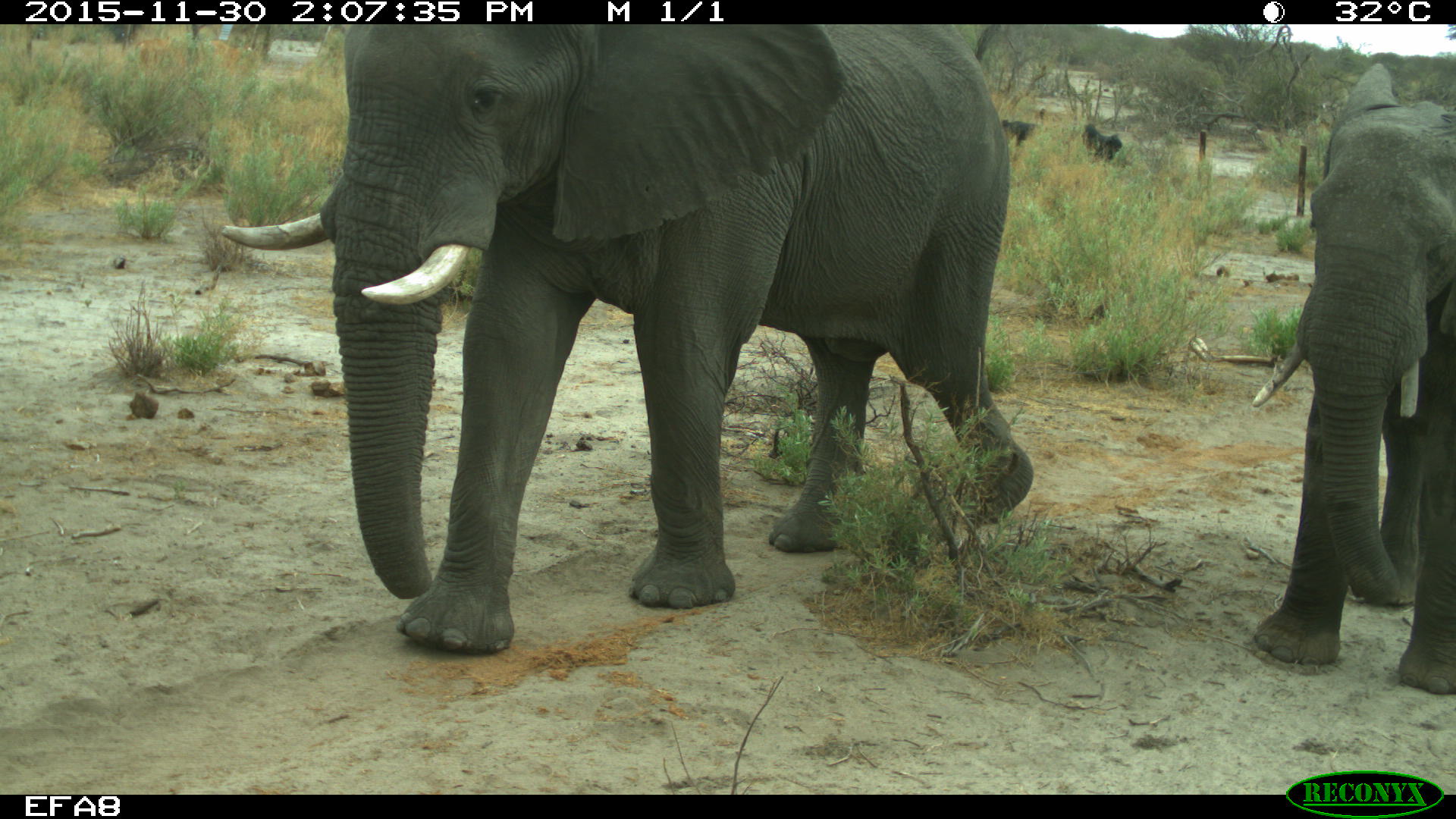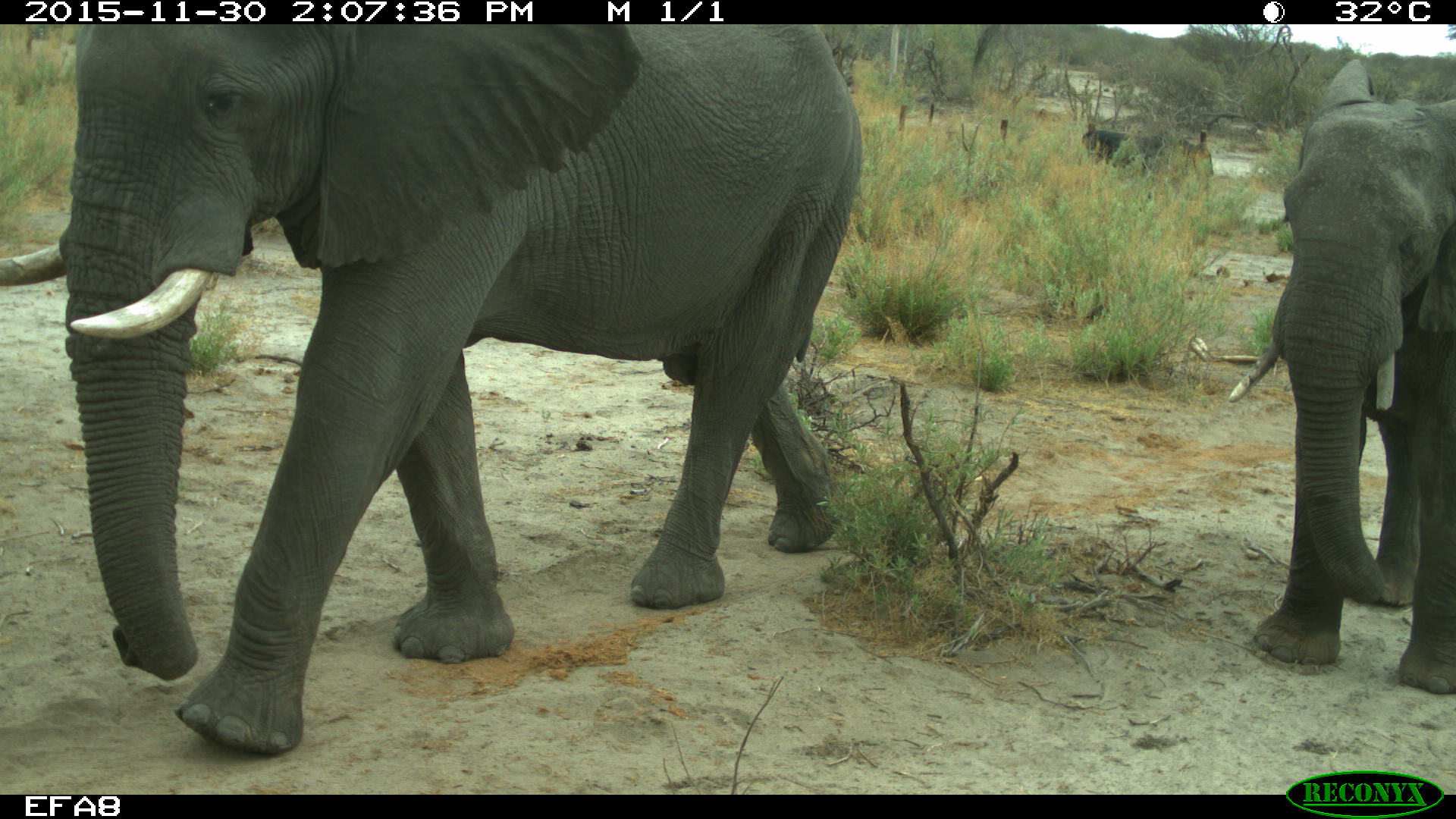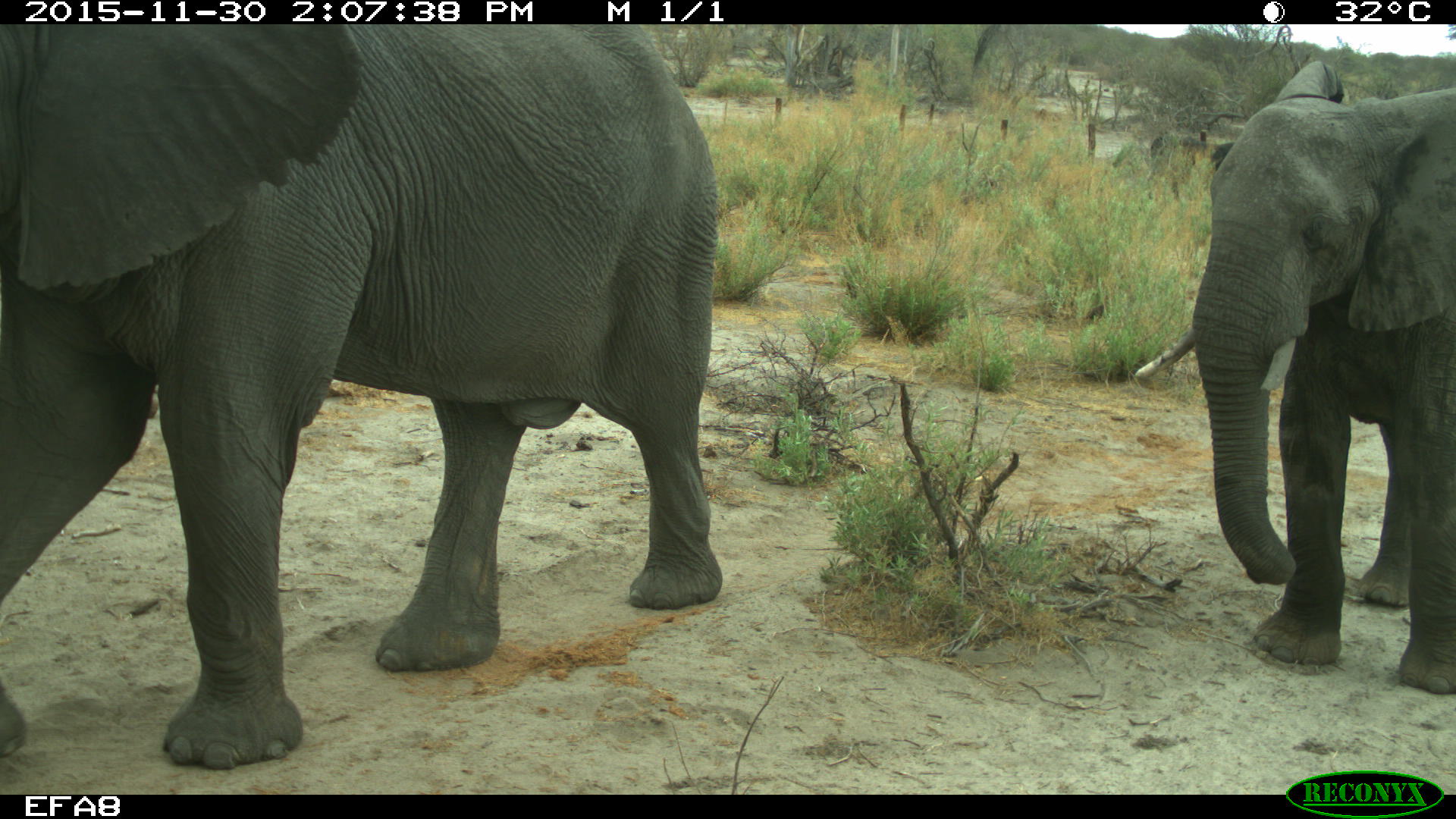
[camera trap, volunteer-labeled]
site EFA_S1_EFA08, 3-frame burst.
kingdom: Animalia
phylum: Chordata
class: Mammalia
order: Proboscidea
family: Elephantidae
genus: Loxodonta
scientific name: Loxodonta africana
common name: african bush elephant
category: elephant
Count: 2.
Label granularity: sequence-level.